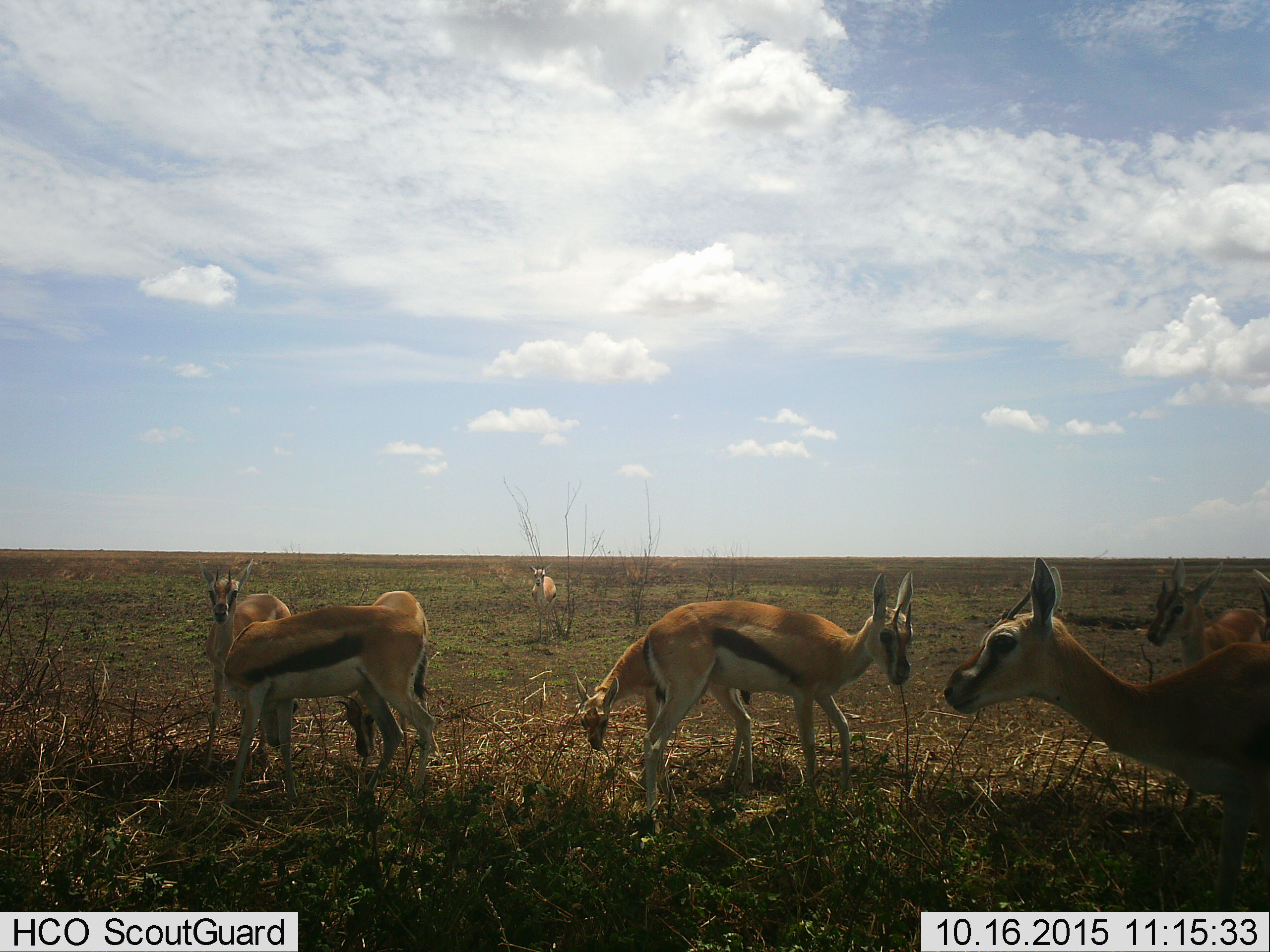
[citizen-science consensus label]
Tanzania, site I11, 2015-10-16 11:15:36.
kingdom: Animalia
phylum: Chordata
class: Mammalia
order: Artiodactyla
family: Bovidae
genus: Eudorcas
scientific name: Eudorcas thomsonii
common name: thomson's gazelle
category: gazellethomsons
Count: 8.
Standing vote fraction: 89%.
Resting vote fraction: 11%.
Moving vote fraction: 22%.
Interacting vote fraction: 0%.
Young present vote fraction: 33%.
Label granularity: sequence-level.